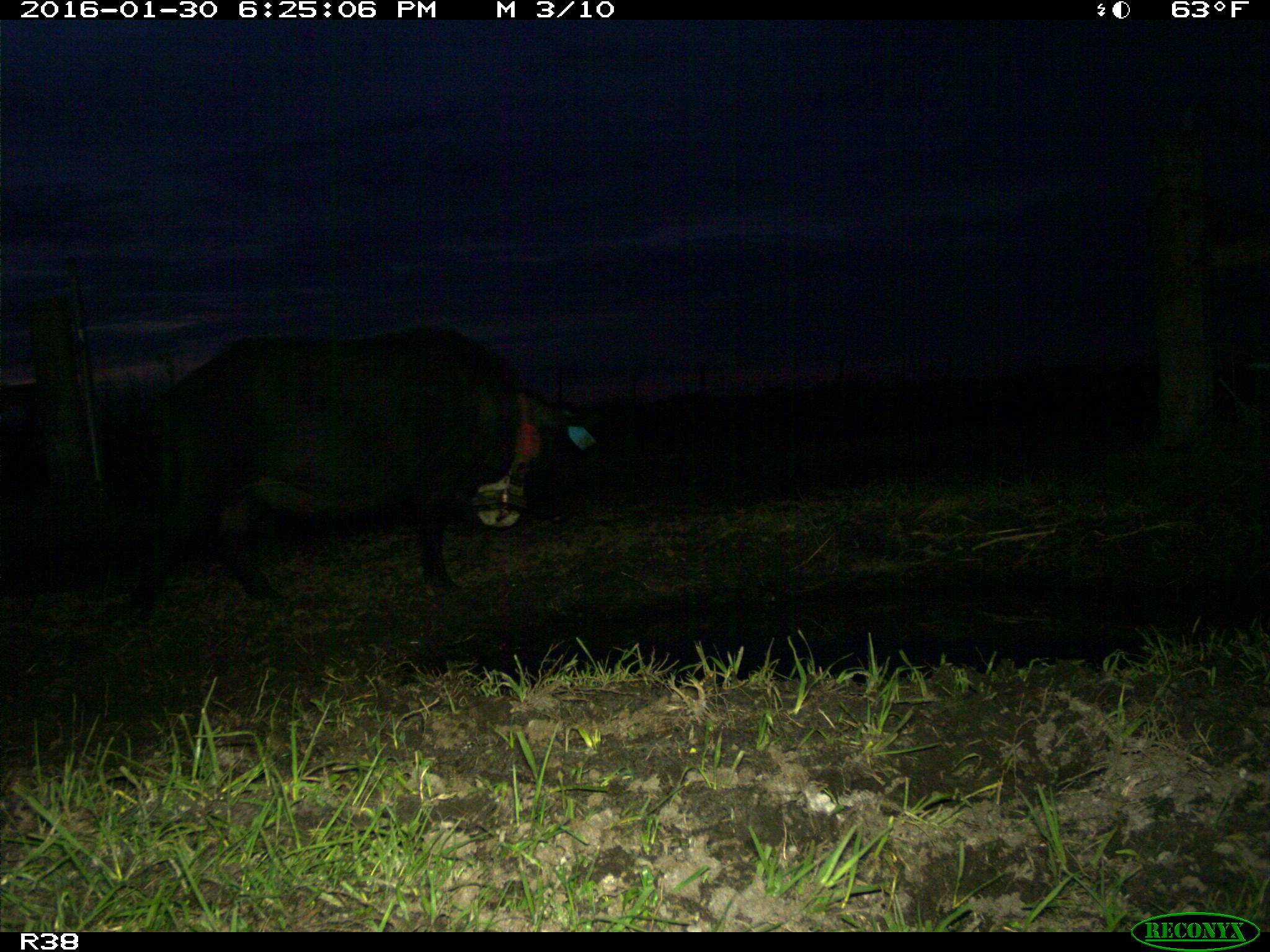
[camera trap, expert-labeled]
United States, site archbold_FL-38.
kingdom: Animalia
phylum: Chordata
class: Mammalia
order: Artiodactyla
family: Suidae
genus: Sus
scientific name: Sus scrofa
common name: wild boar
Sus scrofa (wild boar).